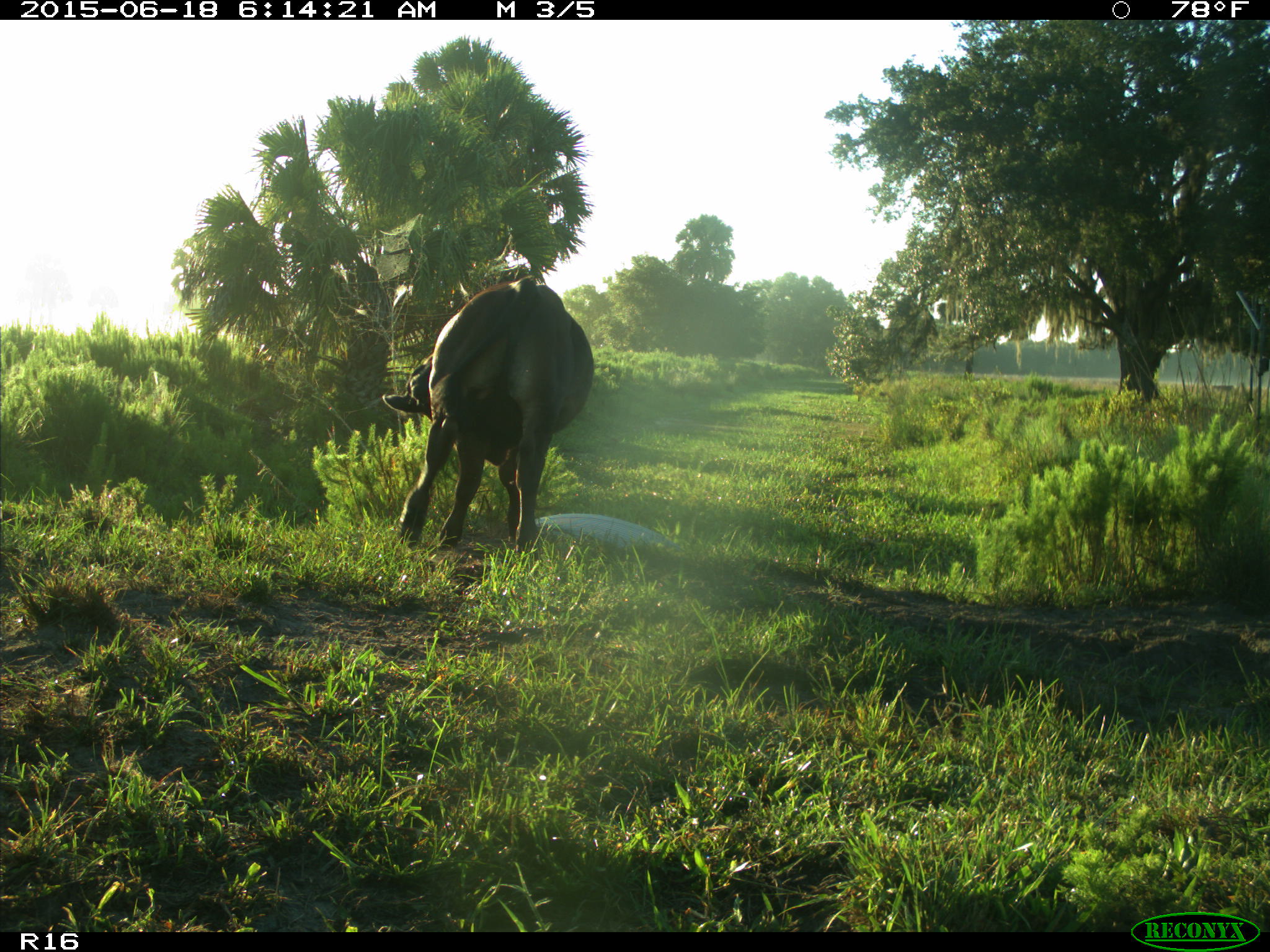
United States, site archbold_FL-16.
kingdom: Animalia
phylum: Chordata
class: Mammalia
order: Artiodactyla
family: Bovidae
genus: Bos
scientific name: Bos taurus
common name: domestic cow